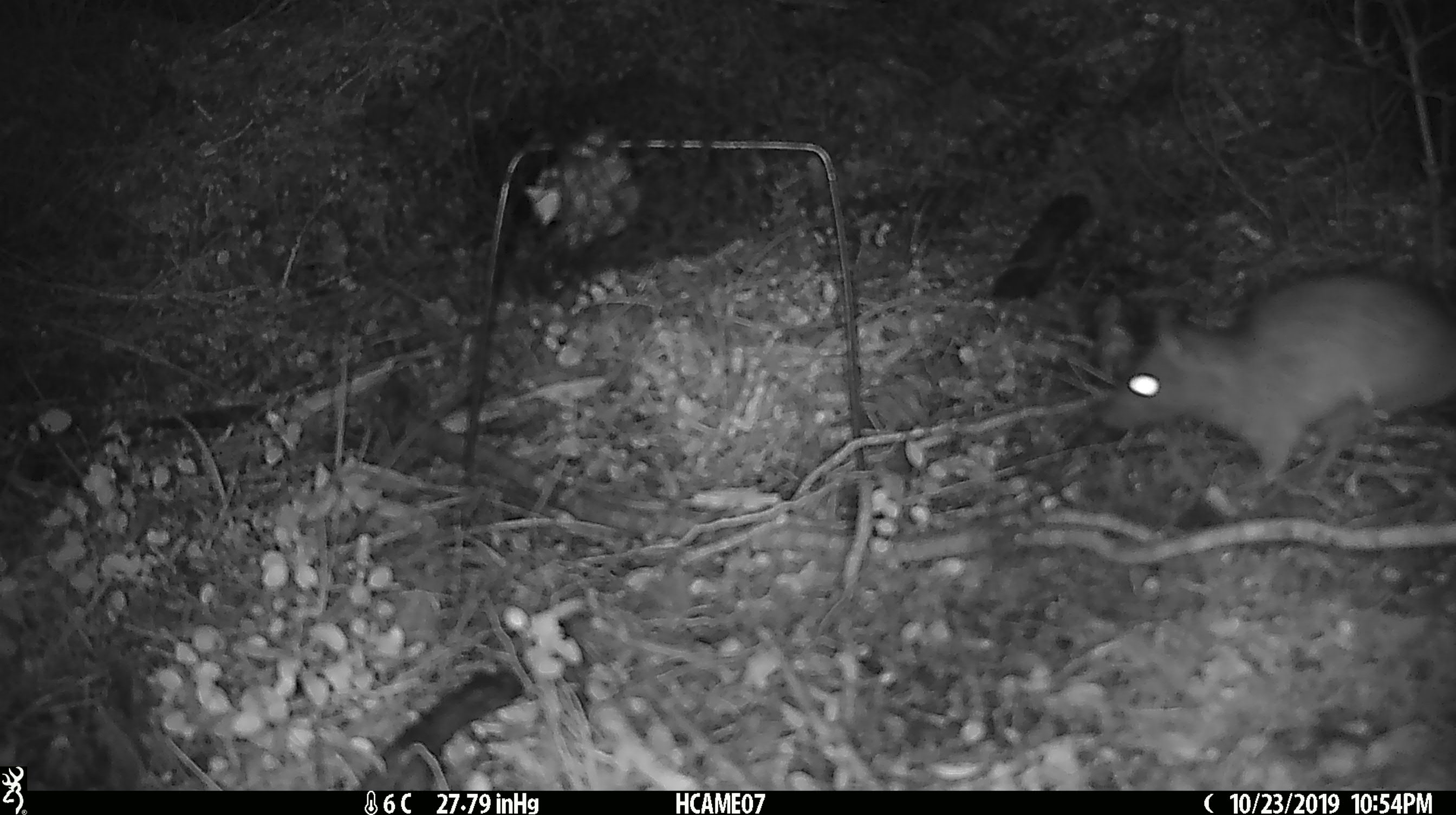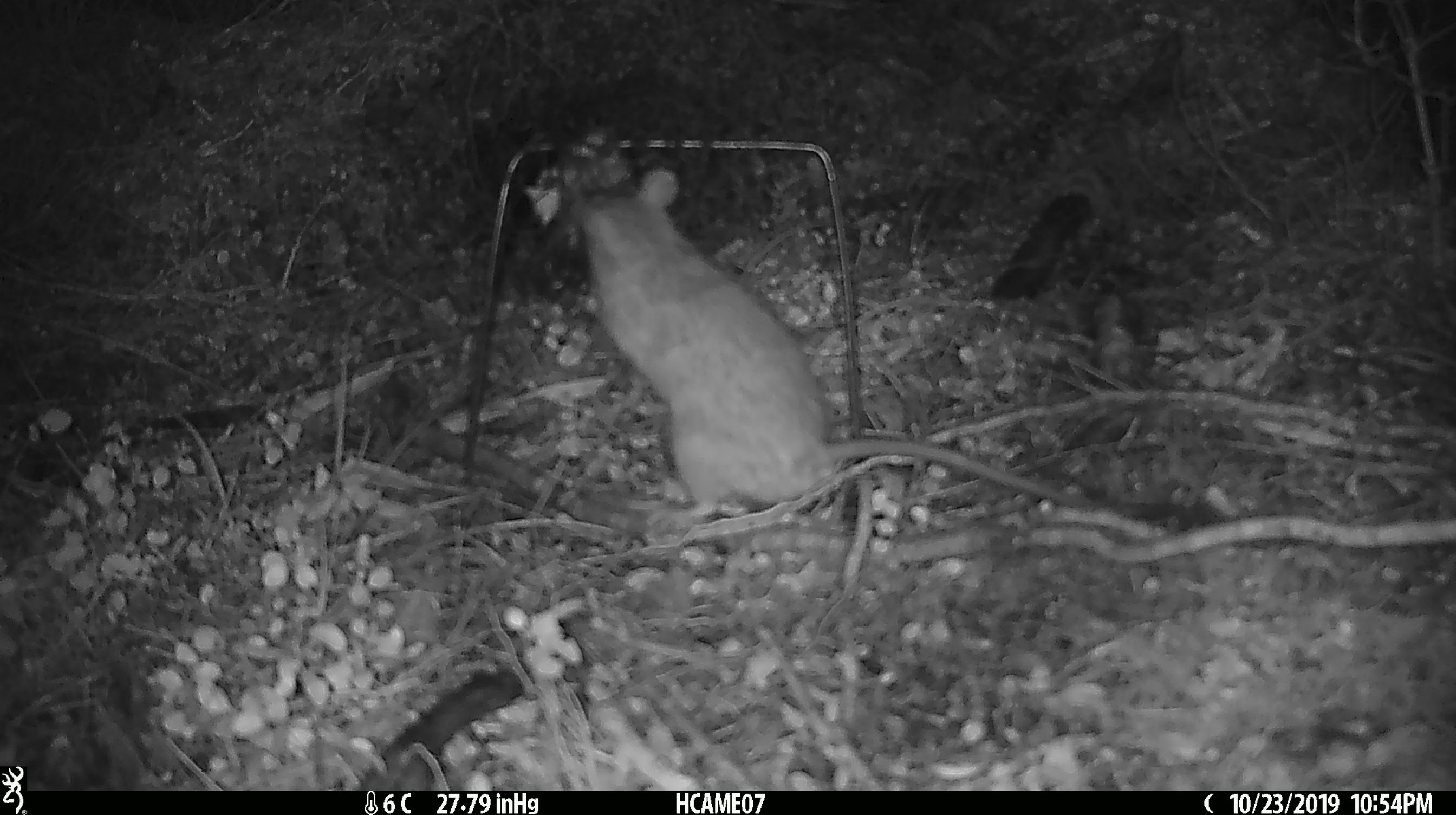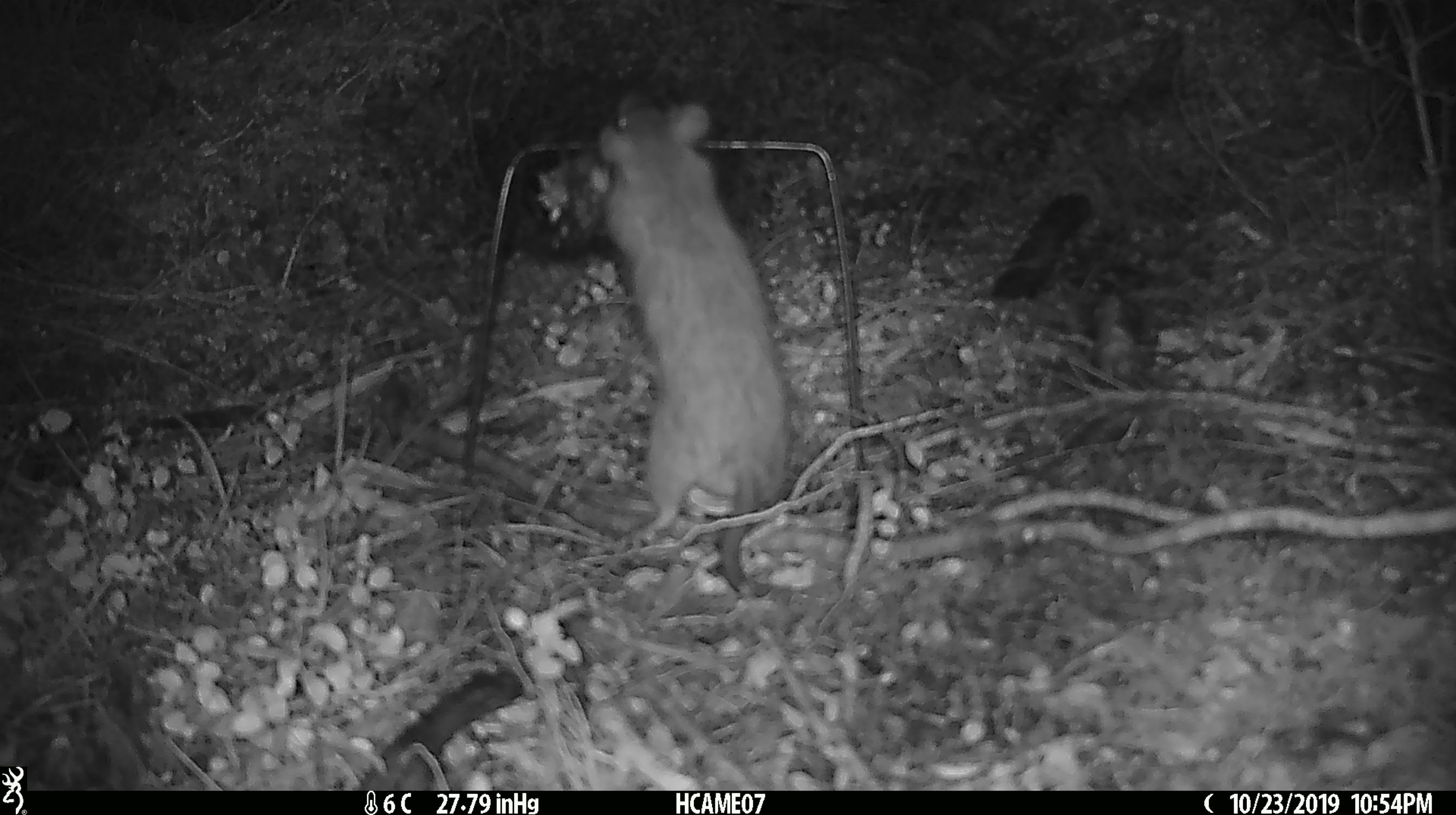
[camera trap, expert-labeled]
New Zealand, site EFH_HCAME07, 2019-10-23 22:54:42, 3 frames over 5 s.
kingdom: Animalia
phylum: Chordata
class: Mammalia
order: Rodentia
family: Muridae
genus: Rattus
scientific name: Rattus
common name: rat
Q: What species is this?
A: Rat (Rattus).